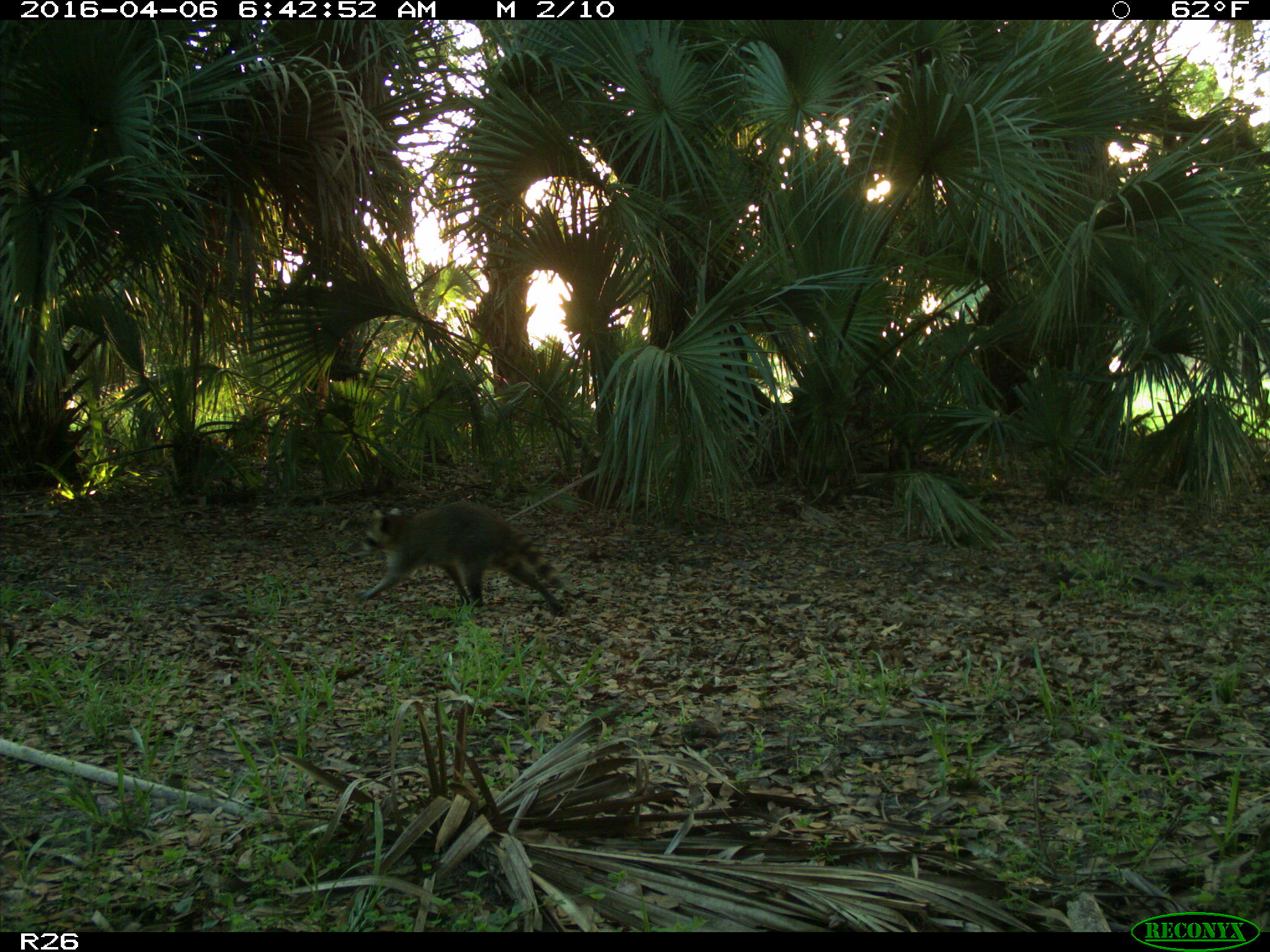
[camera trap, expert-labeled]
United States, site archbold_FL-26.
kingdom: Animalia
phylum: Chordata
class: Mammalia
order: Carnivora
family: Procyonidae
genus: Procyon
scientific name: Procyon lotor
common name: common raccoon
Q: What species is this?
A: Procyon lotor (common raccoon).